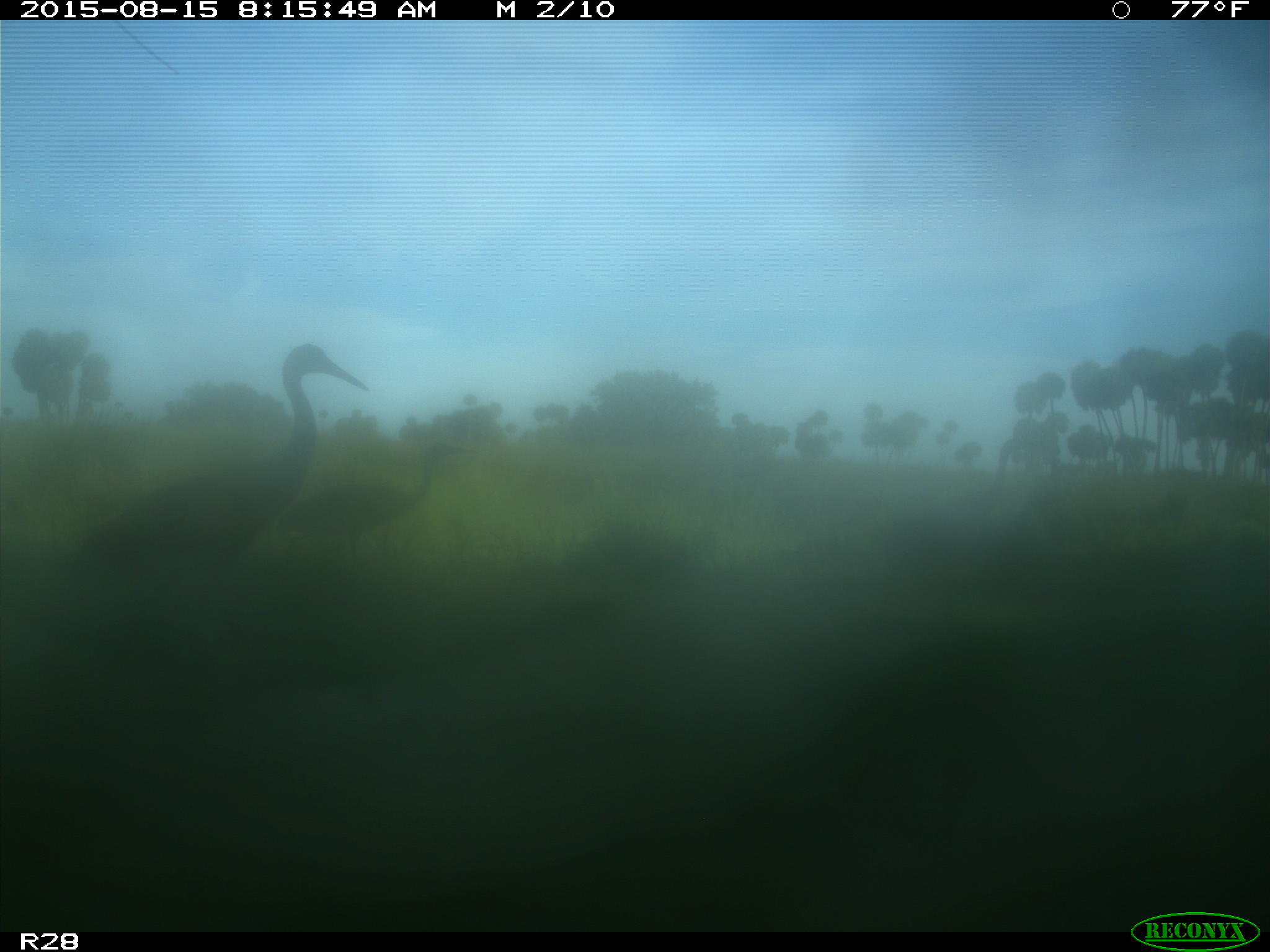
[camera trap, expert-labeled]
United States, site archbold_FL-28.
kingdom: Animalia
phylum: Chordata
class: Aves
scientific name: Aves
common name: birds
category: unidentified bird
Unidentified bird (birds) (Aves).